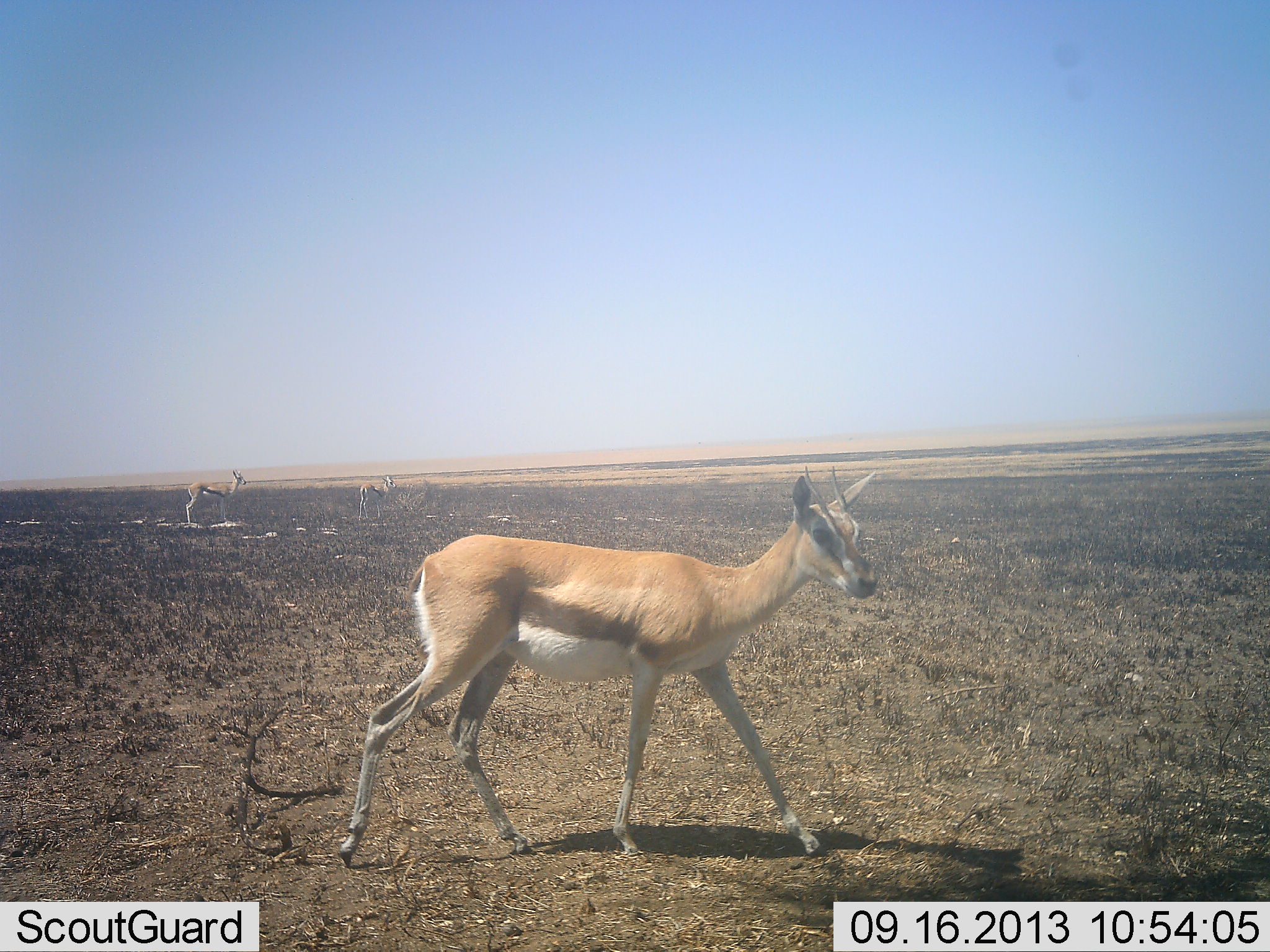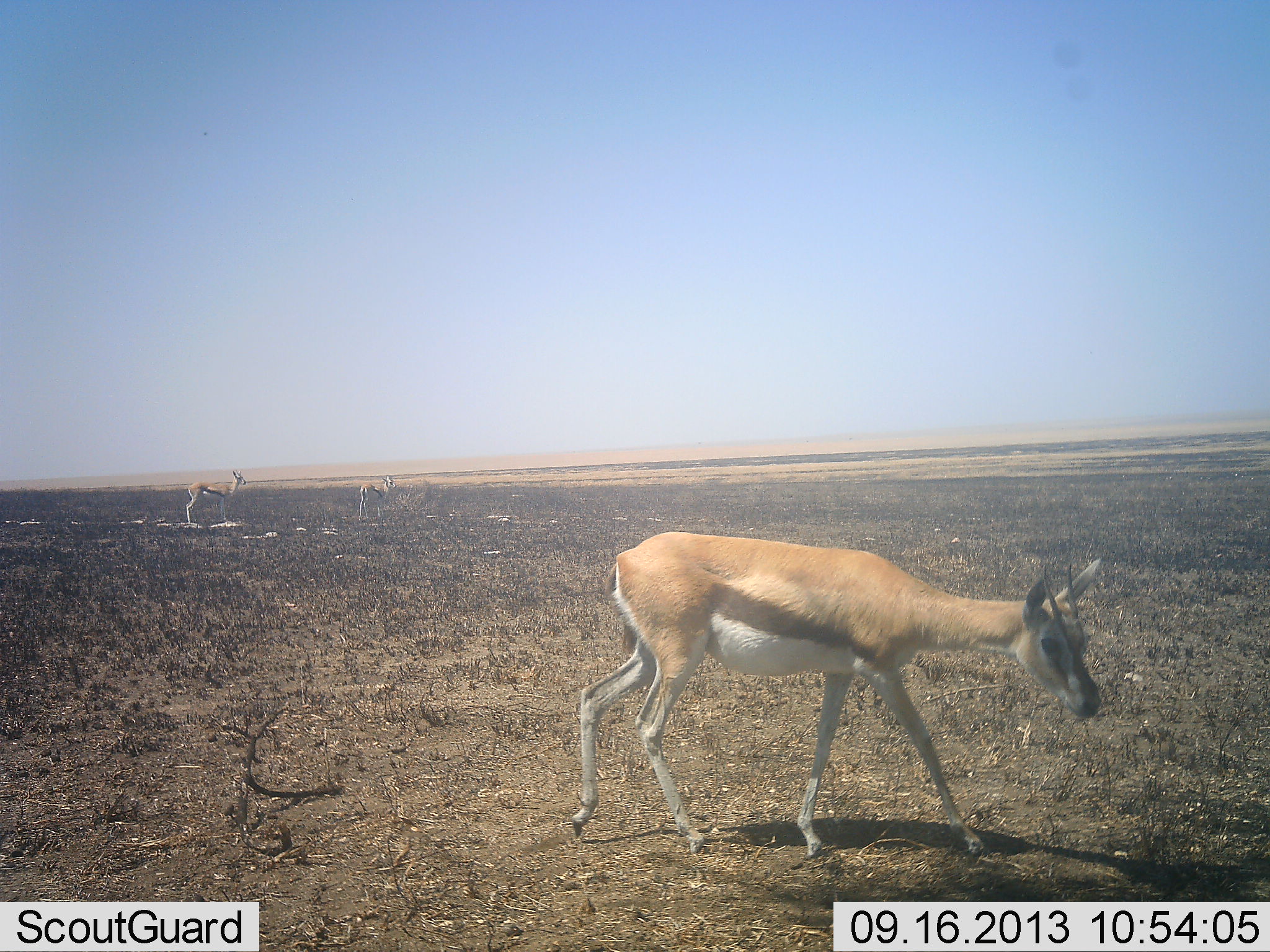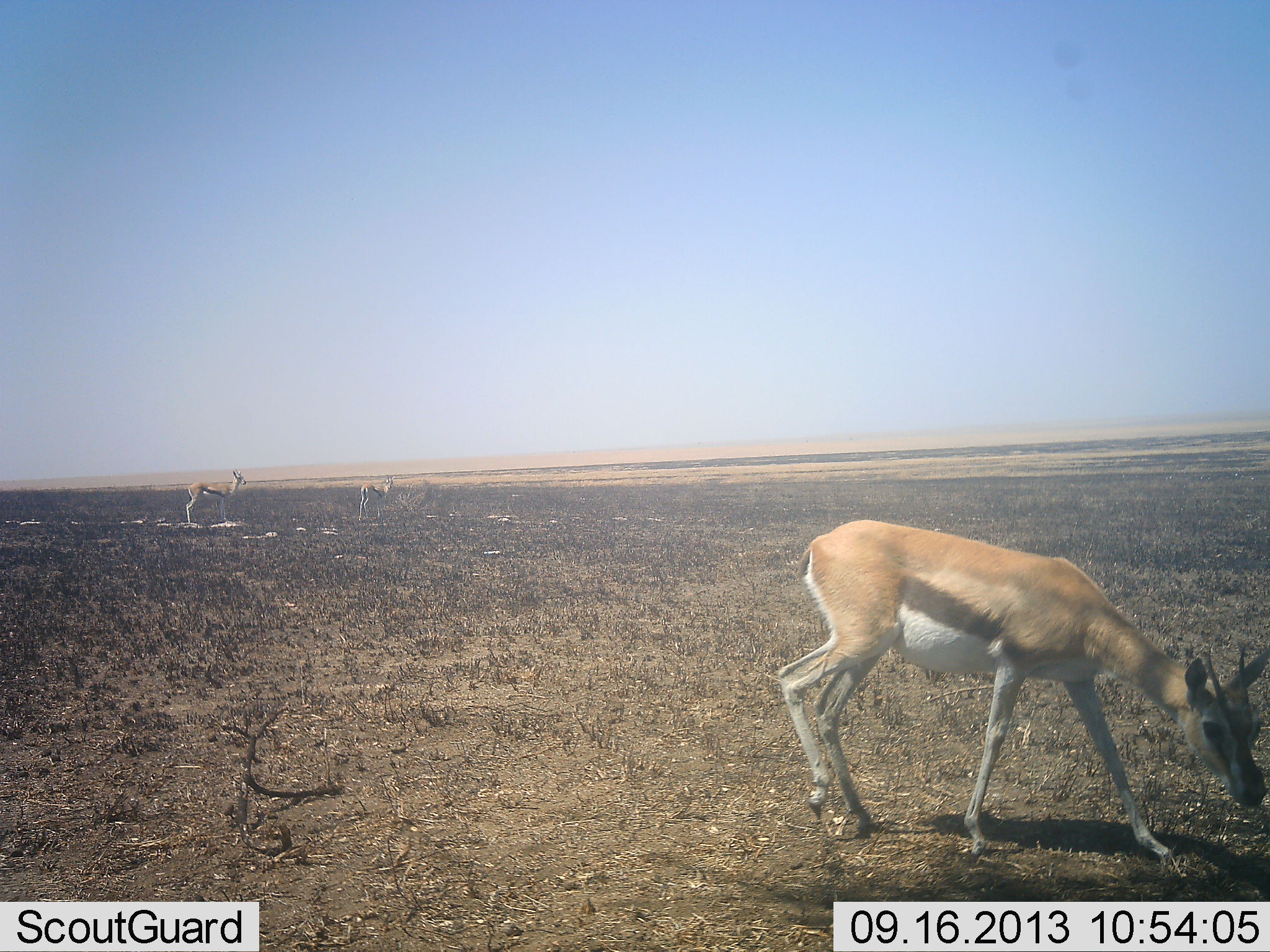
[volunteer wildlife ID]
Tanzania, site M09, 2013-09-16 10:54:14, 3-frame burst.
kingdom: Animalia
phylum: Chordata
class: Mammalia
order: Artiodactyla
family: Bovidae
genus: Eudorcas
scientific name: Eudorcas thomsonii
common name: thomson's gazelle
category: gazellethomsons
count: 3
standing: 72%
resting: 0%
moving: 83%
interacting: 6%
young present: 0%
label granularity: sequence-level